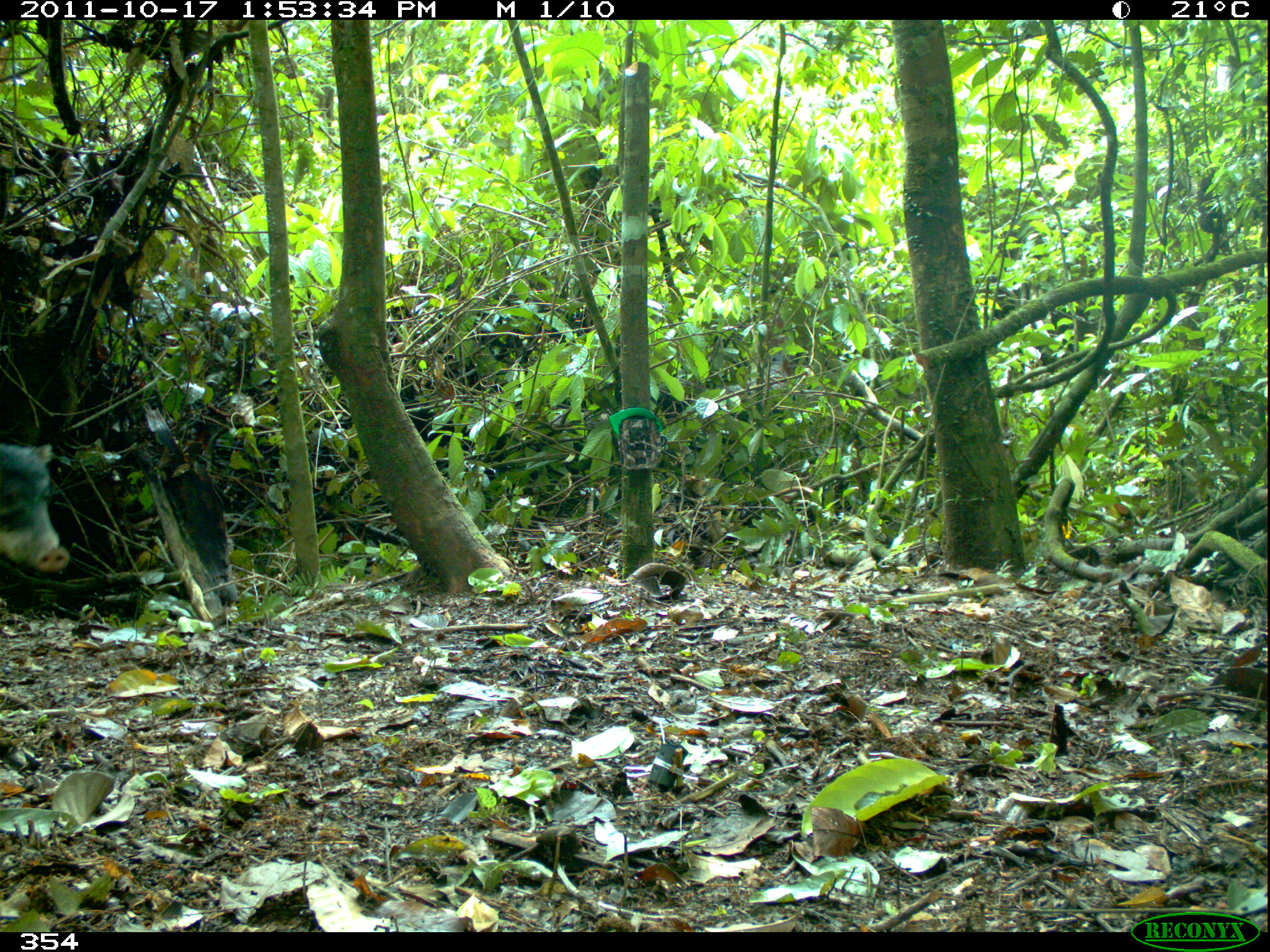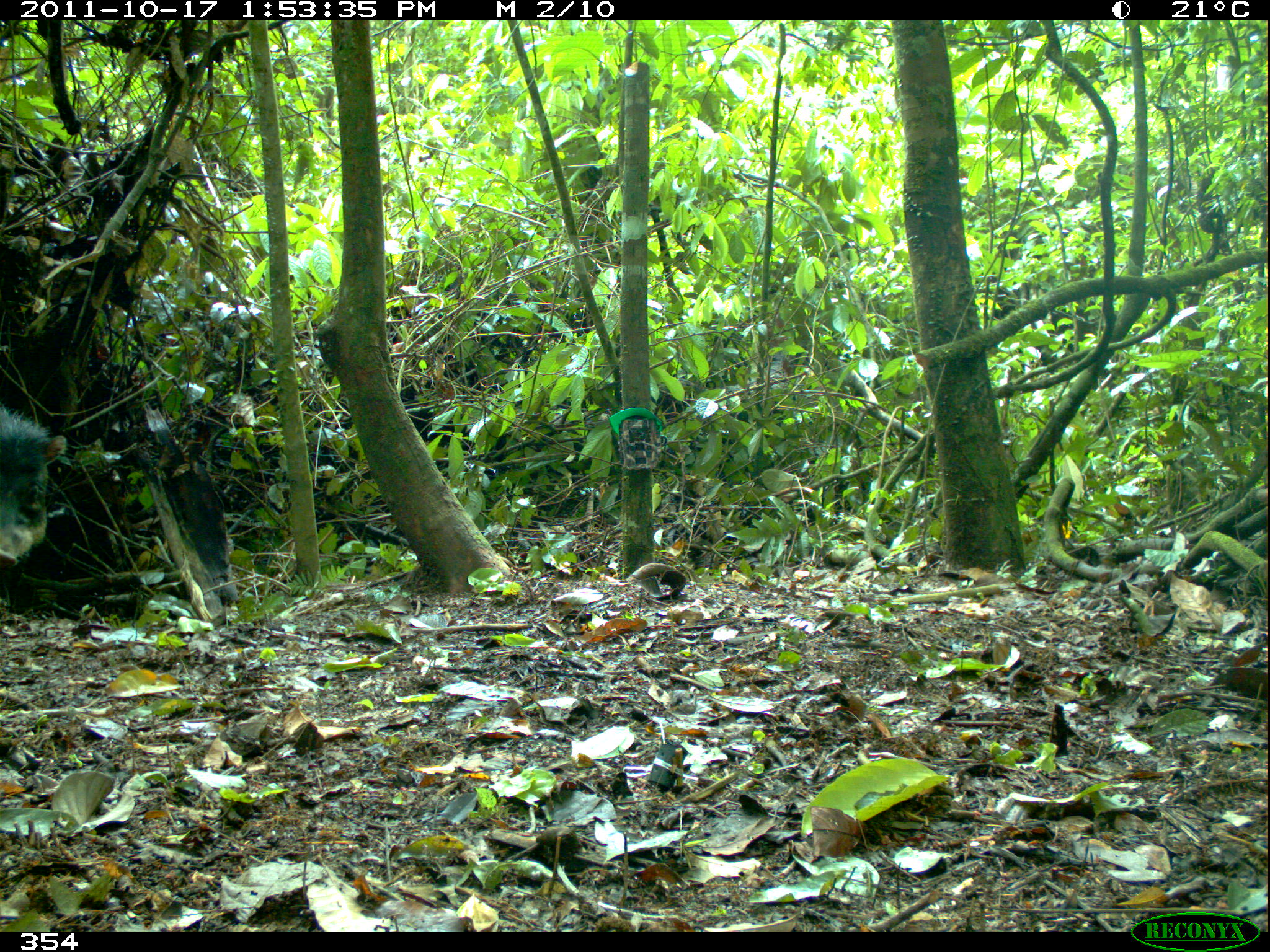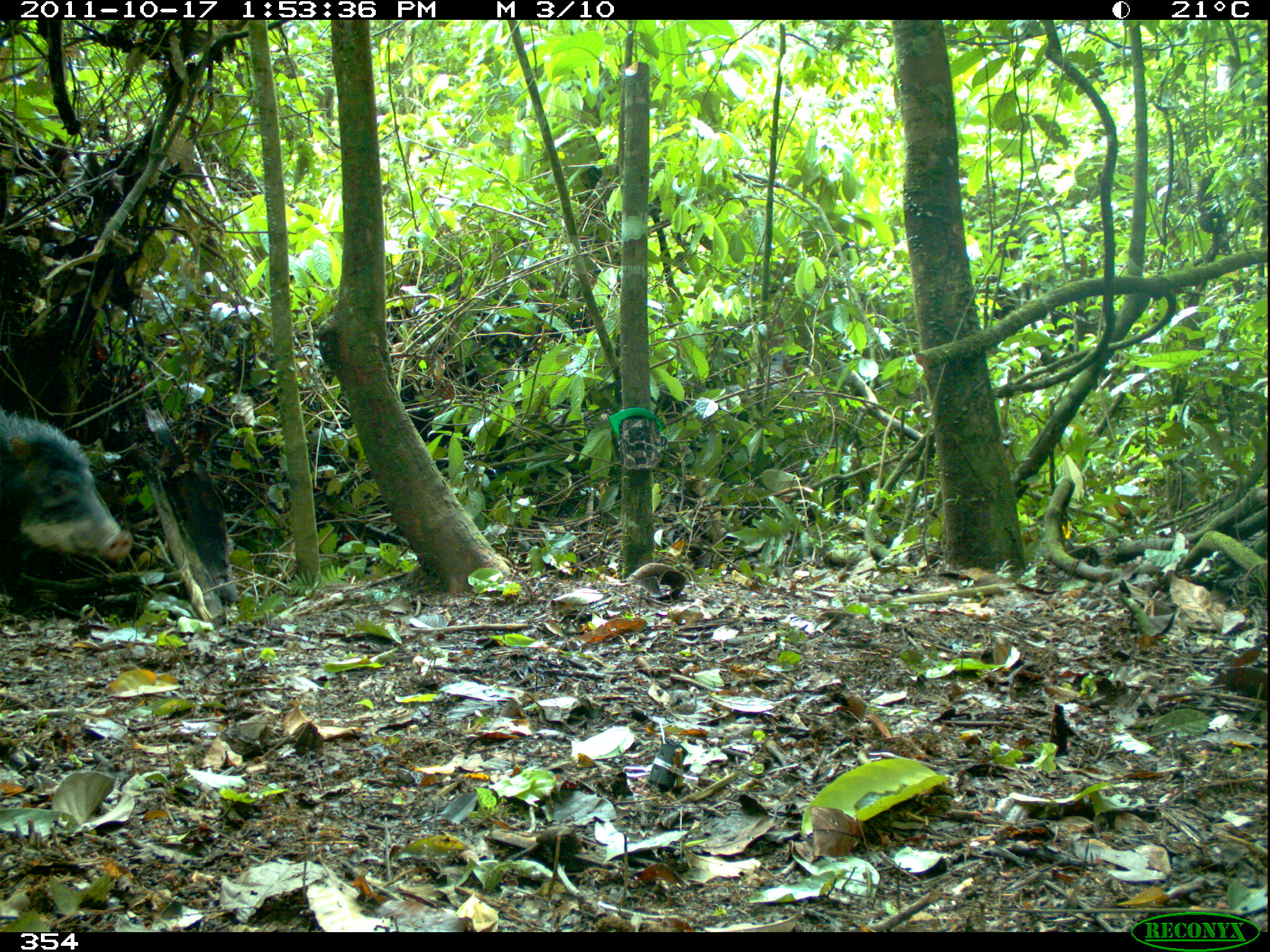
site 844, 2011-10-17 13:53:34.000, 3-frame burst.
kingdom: Animalia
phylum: Chordata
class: Mammalia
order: Artiodactyla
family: Tayassuidae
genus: Tayassu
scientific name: Tayassu pecari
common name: white-lipped peccary